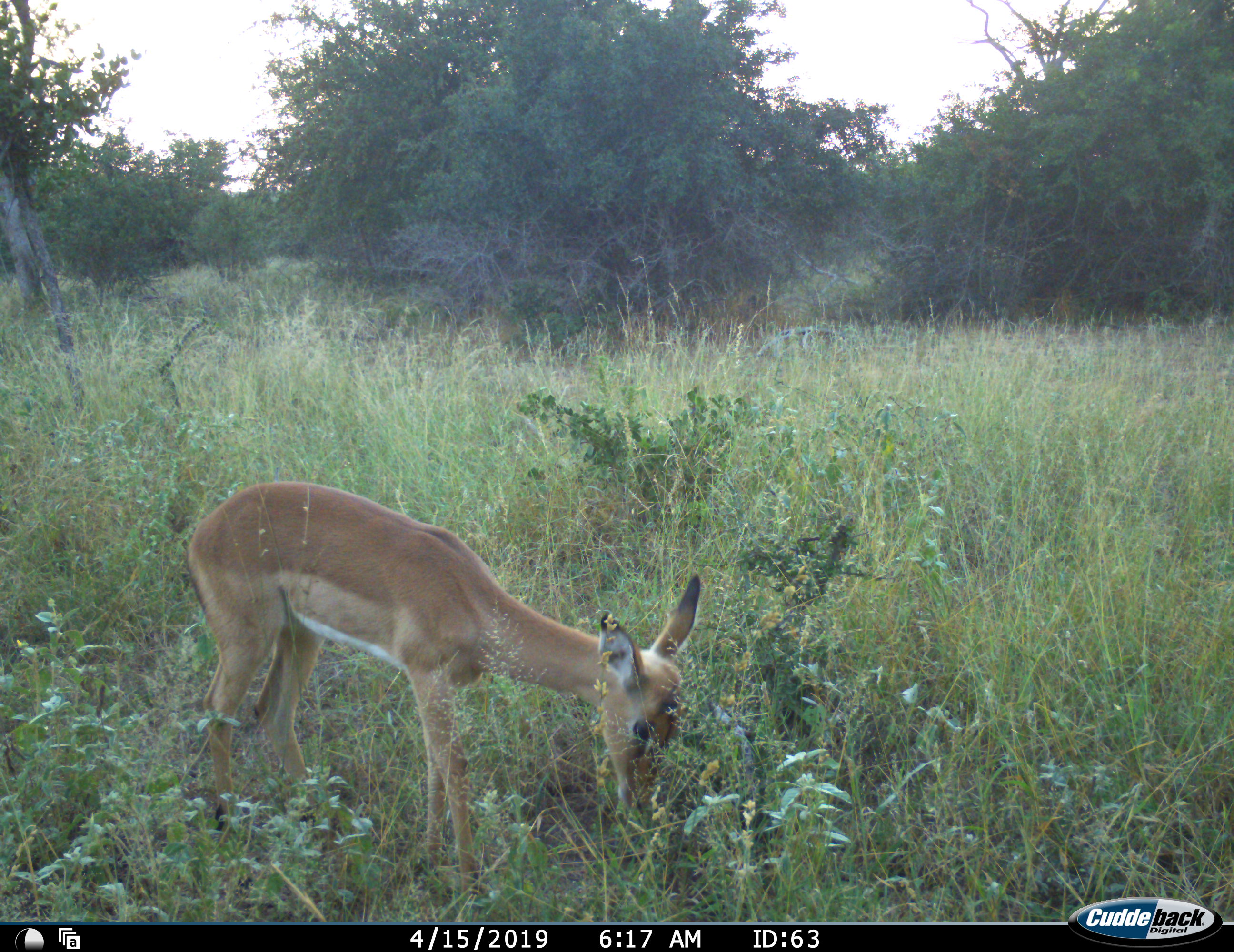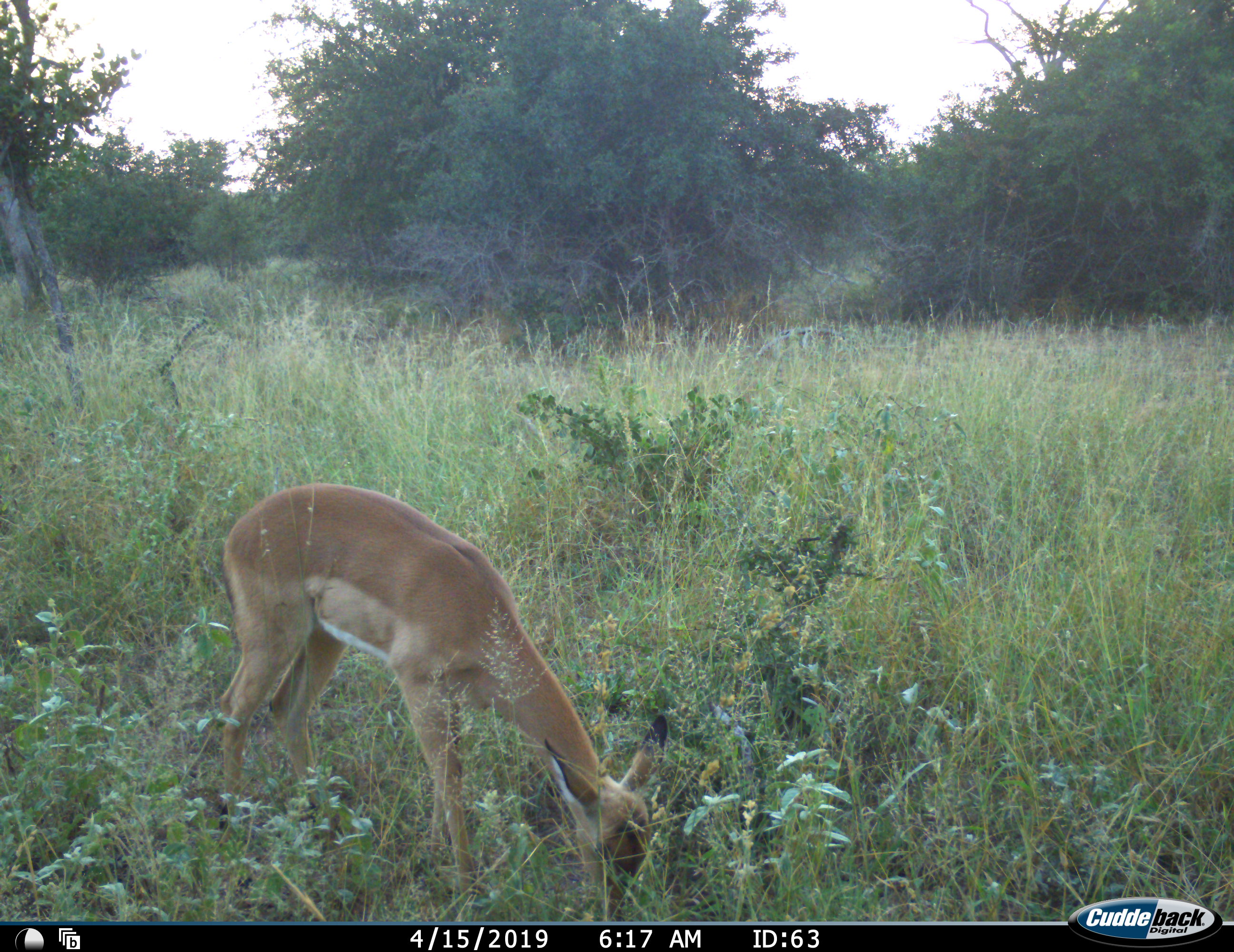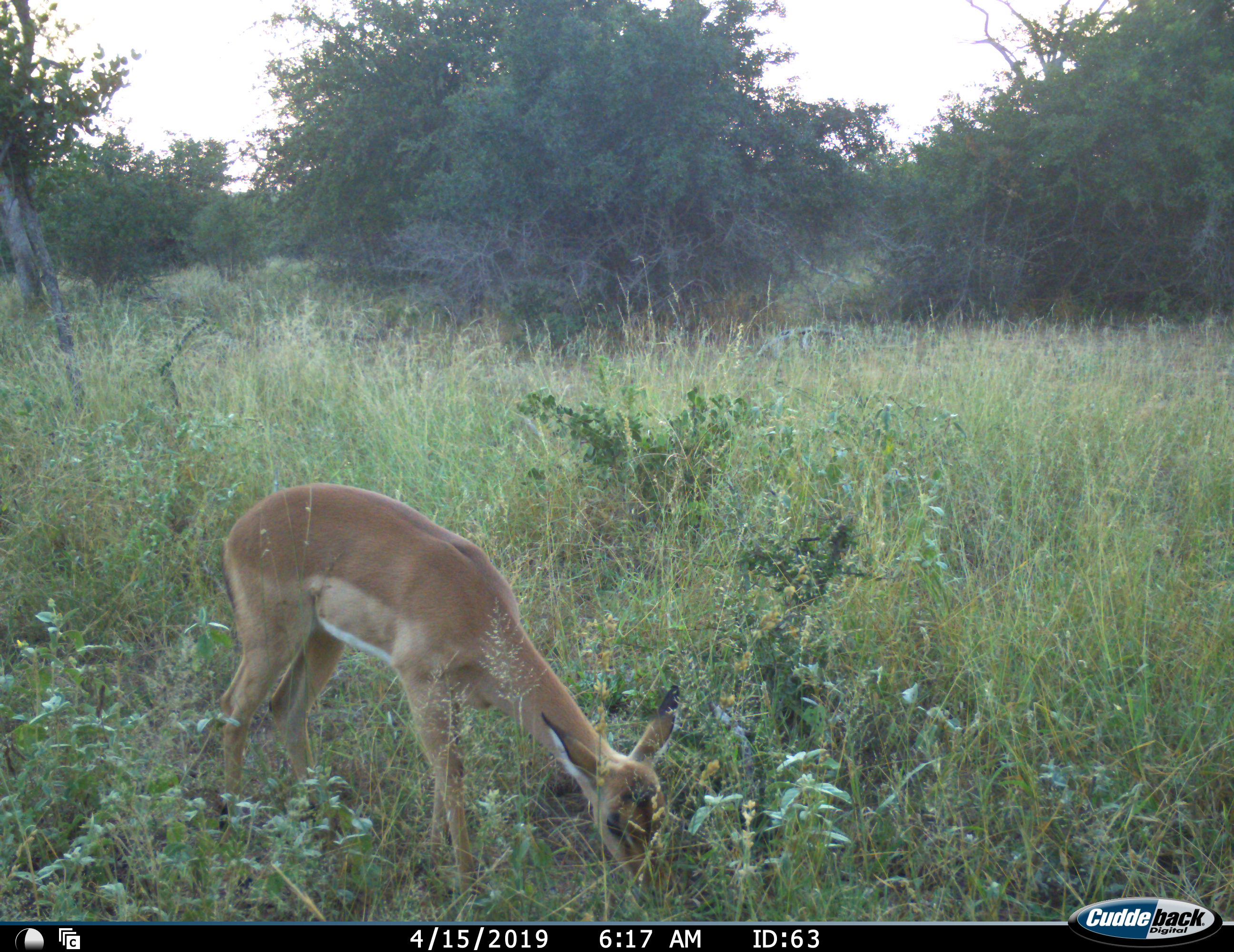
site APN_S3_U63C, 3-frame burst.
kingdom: Animalia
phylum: Chordata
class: Mammalia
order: Artiodactyla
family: Bovidae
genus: Aepyceros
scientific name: Aepyceros melampus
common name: impala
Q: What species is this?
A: Impala (Aepyceros melampus).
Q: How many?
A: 1.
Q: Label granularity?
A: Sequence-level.